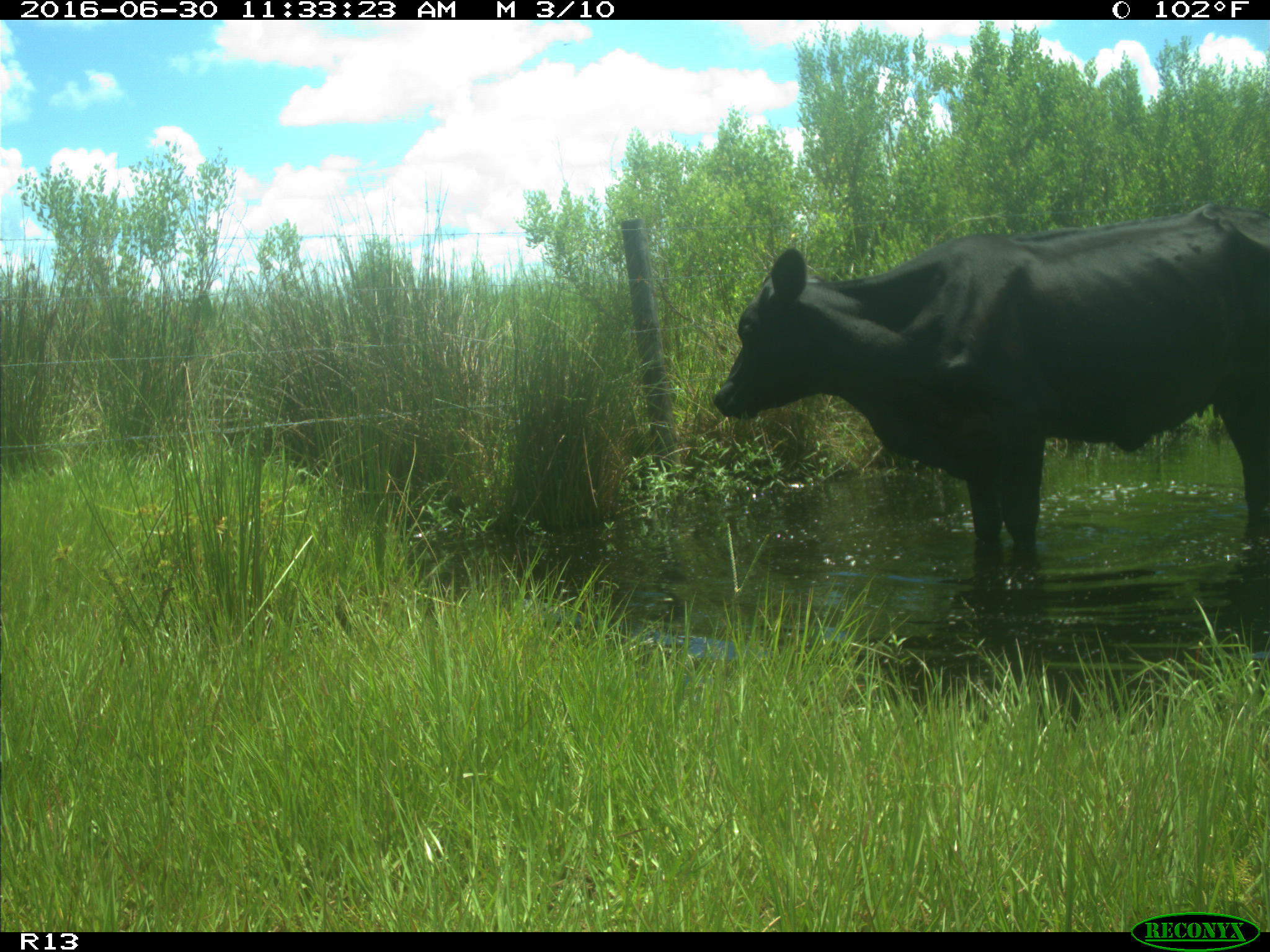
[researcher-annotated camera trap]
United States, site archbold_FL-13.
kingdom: Animalia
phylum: Chordata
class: Mammalia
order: Artiodactyla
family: Bovidae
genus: Bos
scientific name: Bos taurus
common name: domestic cow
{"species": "Bos taurus (domestic cow)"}